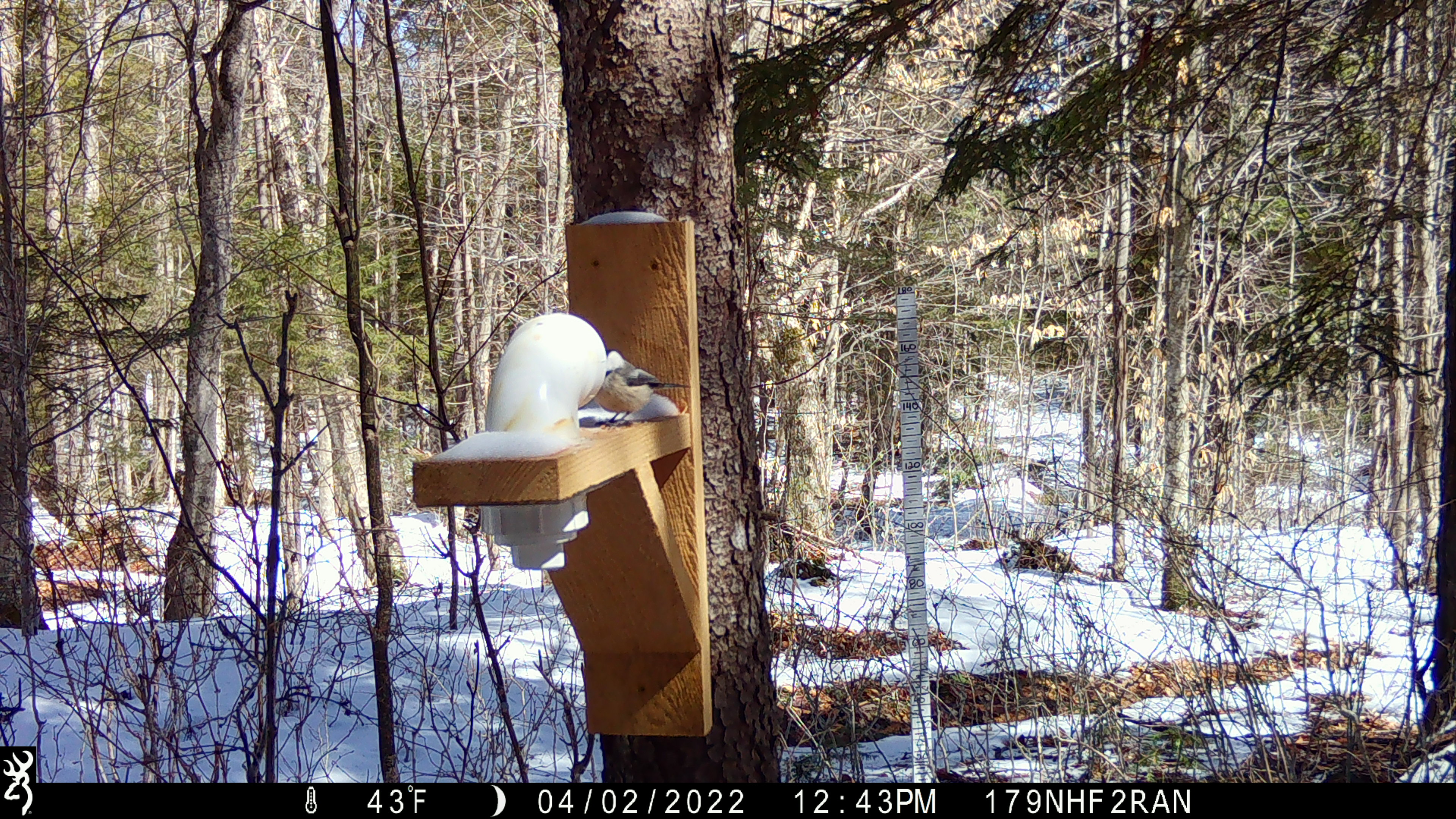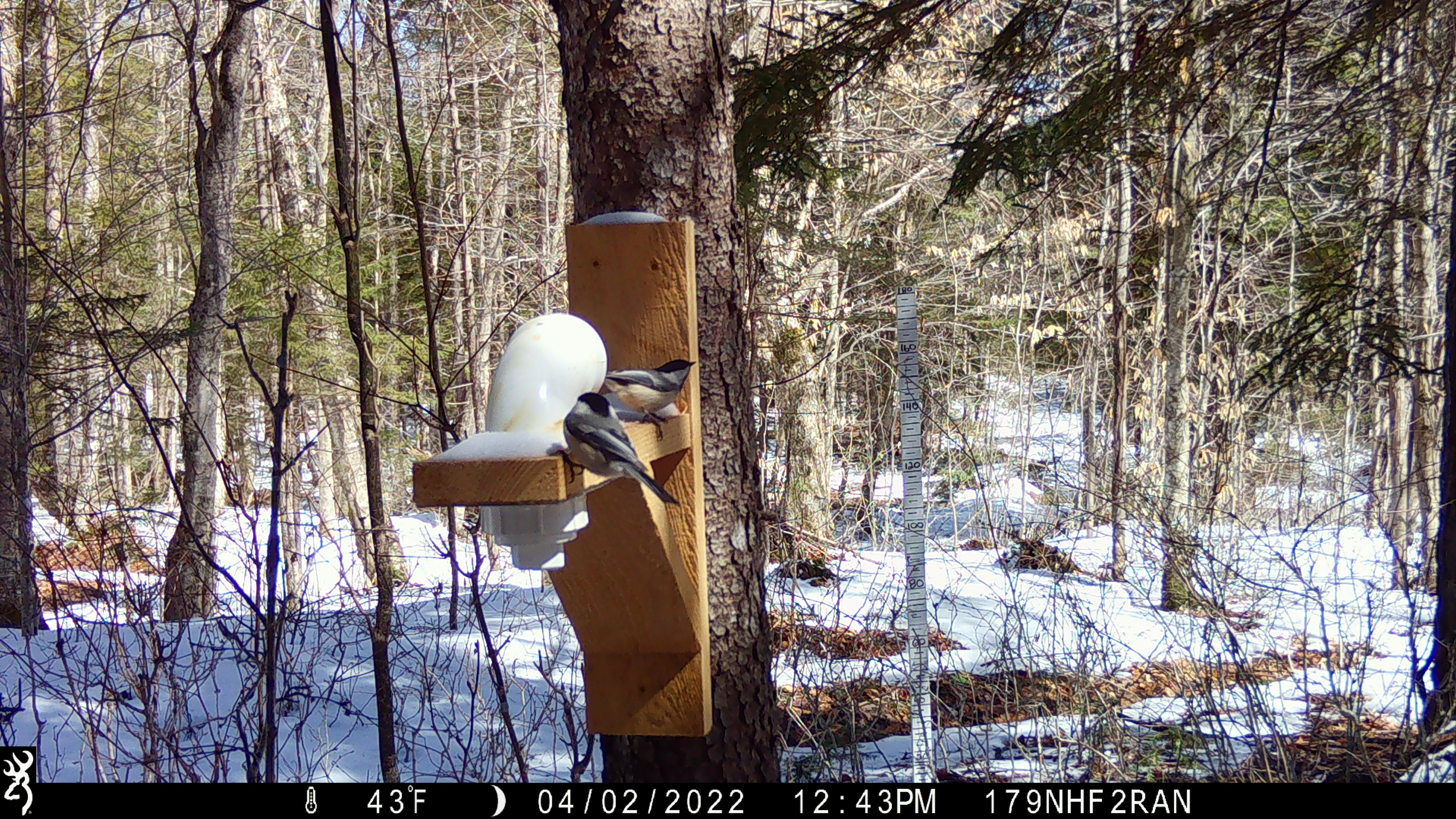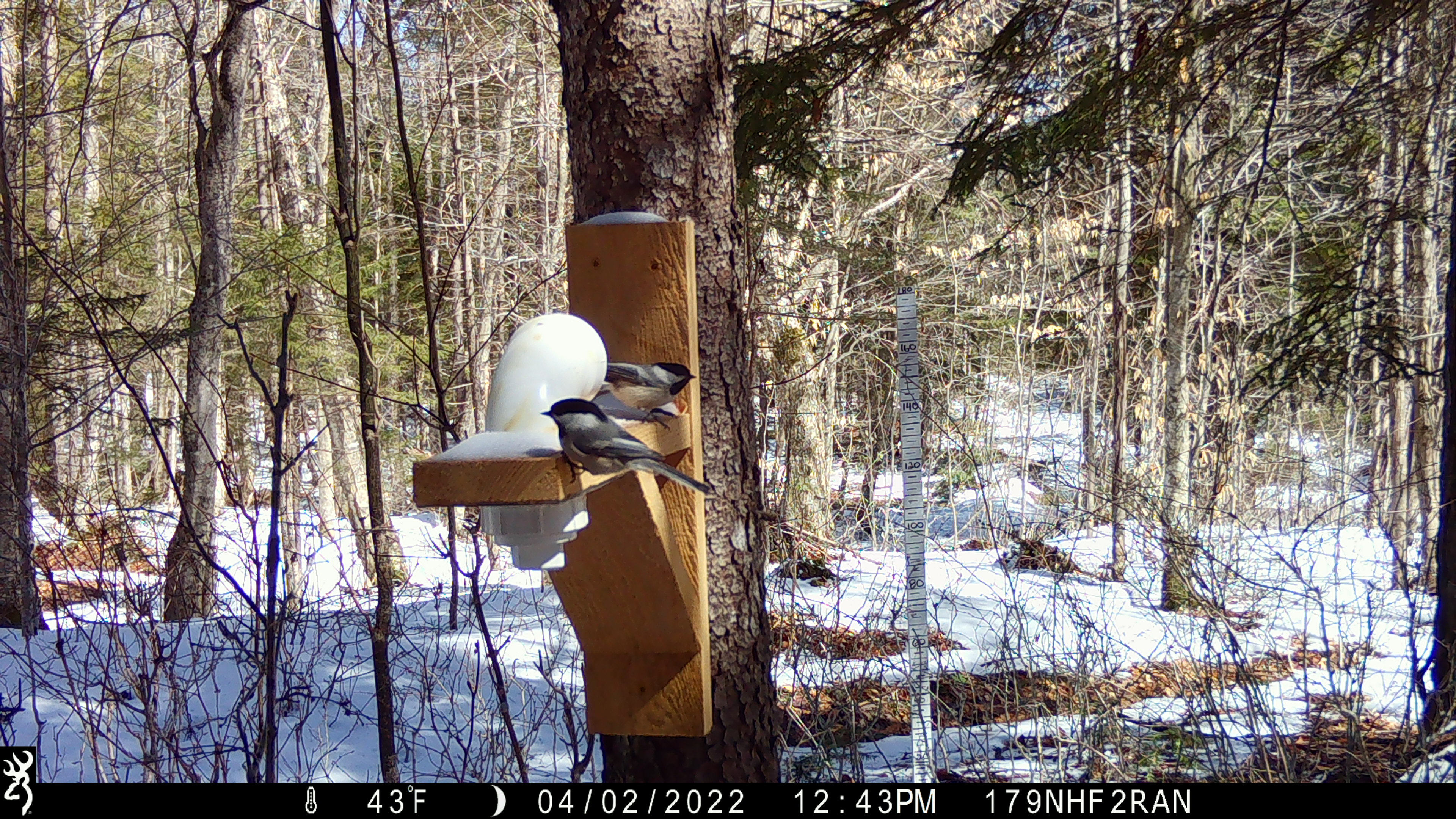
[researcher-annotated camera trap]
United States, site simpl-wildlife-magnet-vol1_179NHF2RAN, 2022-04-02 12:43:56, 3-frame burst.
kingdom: Animalia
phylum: Chordata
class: Aves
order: Passeriformes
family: Paridae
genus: Poecile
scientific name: Poecile atricapillus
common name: black-capped chickadee